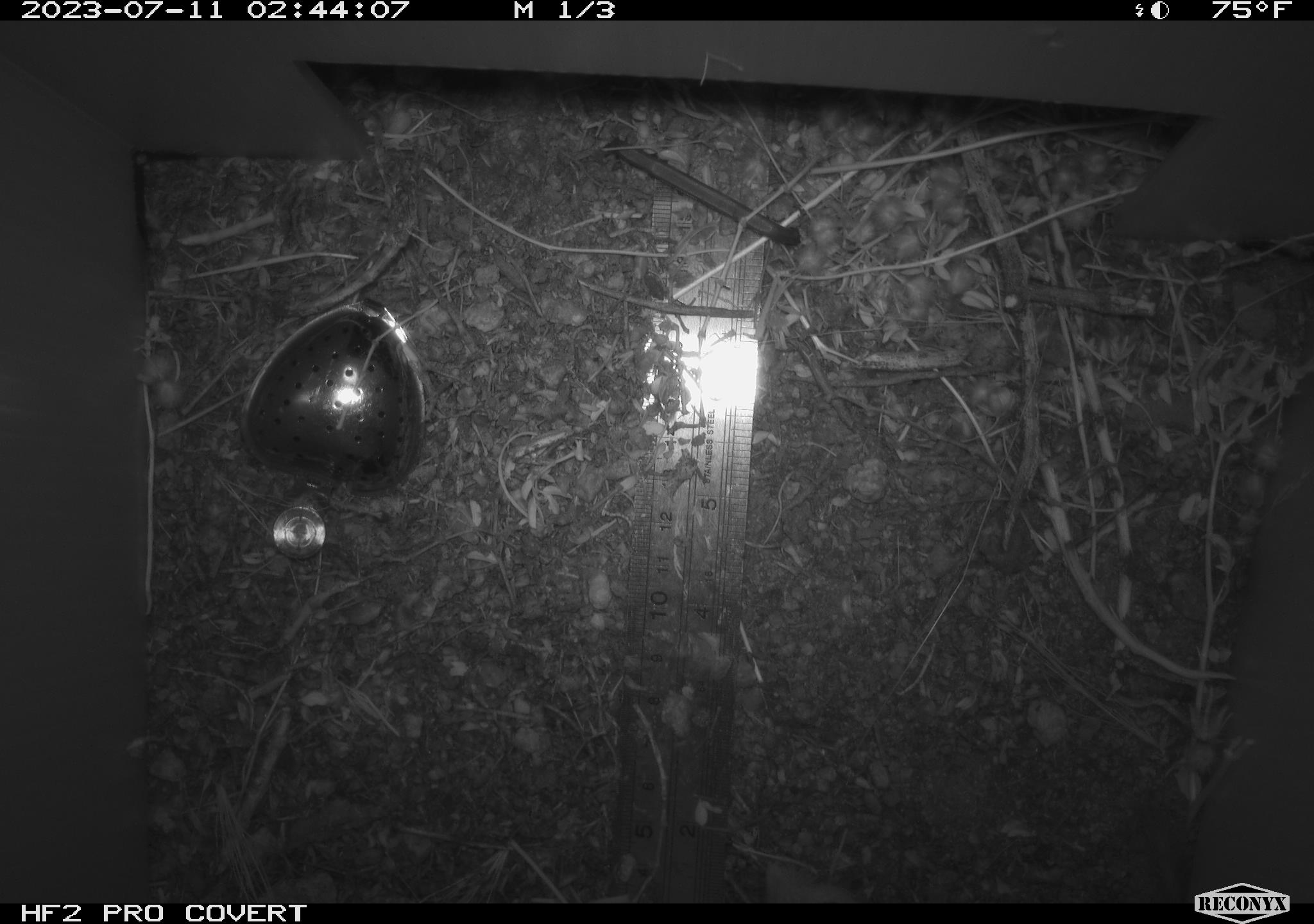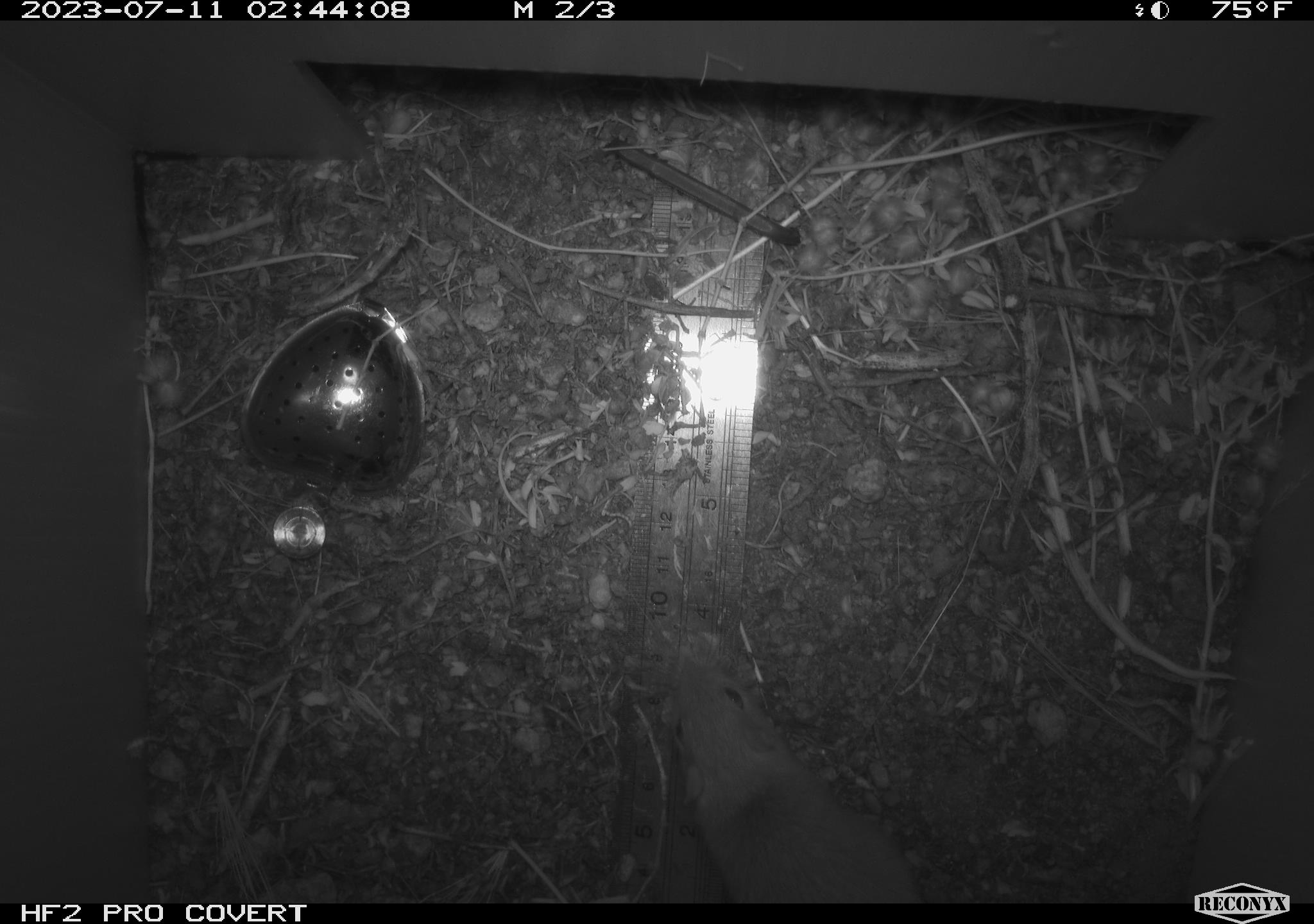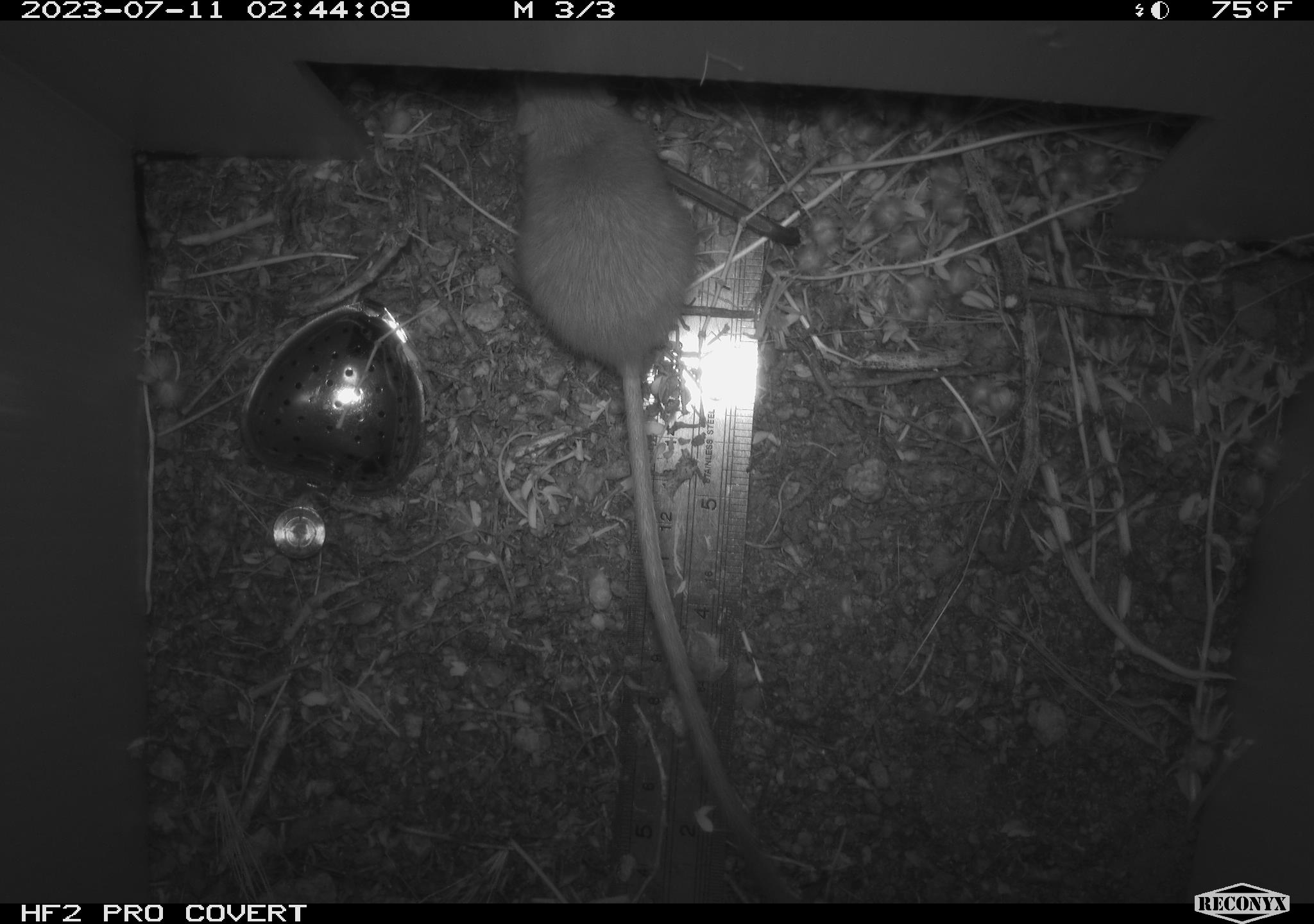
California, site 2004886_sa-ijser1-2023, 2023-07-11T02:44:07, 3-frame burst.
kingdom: Animalia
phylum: Chordata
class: Mammalia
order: Rodentia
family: Heteromyidae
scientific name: Heteromyidae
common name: kangaroo rats and pocket mice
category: heteromyidae family